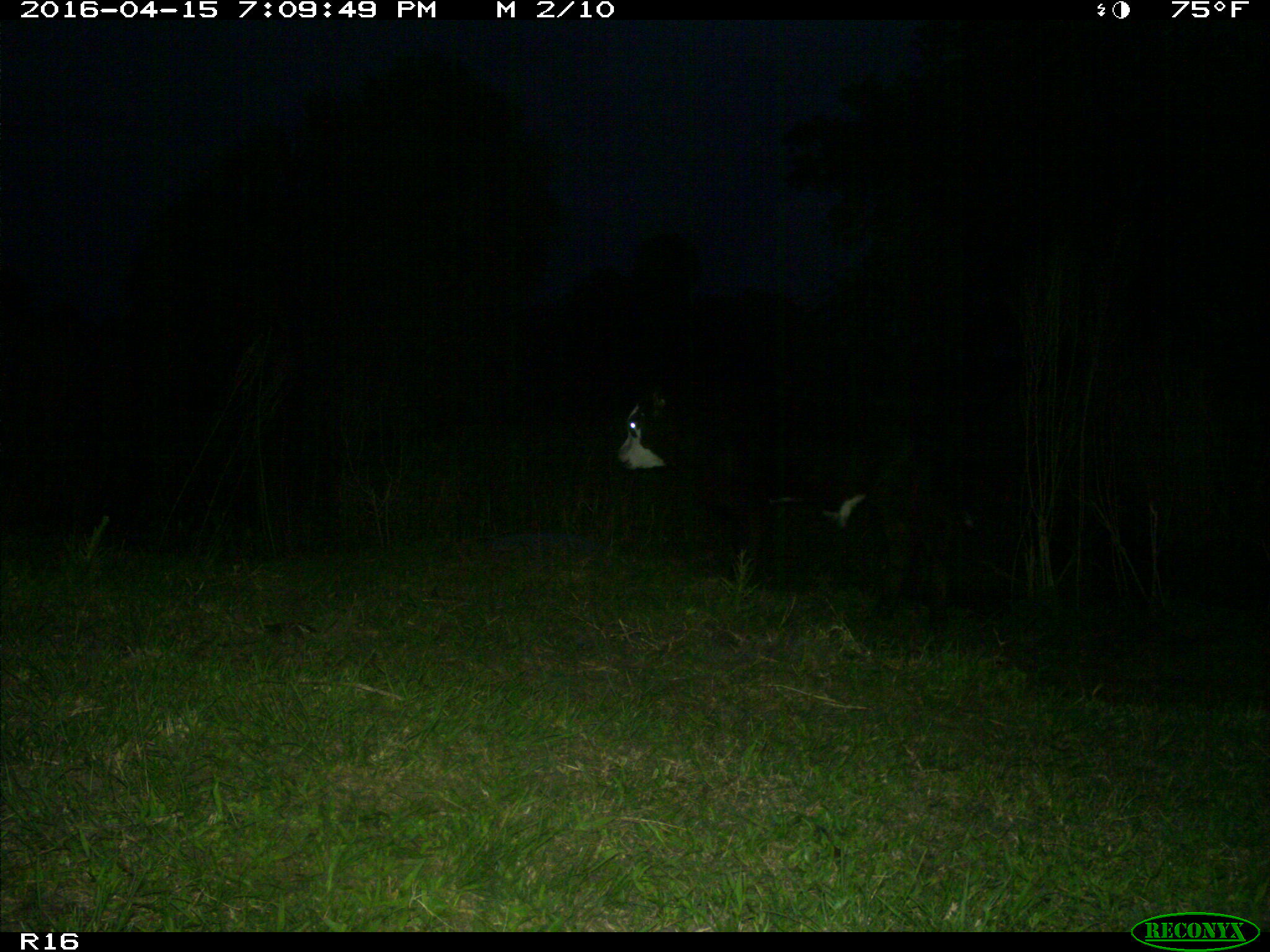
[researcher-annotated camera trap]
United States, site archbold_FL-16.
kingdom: Animalia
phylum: Chordata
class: Mammalia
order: Artiodactyla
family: Bovidae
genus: Bos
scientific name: Bos taurus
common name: domestic cow